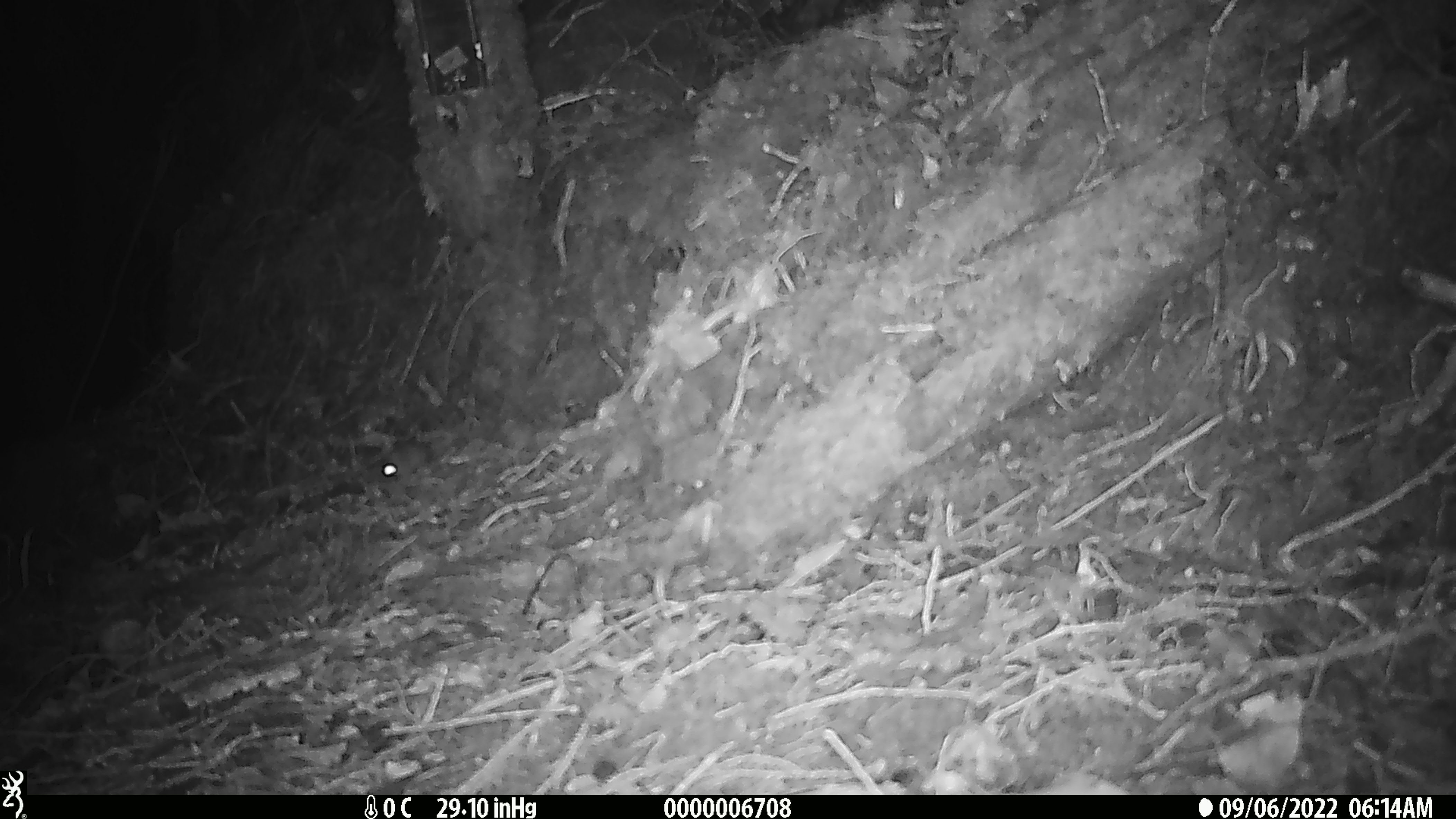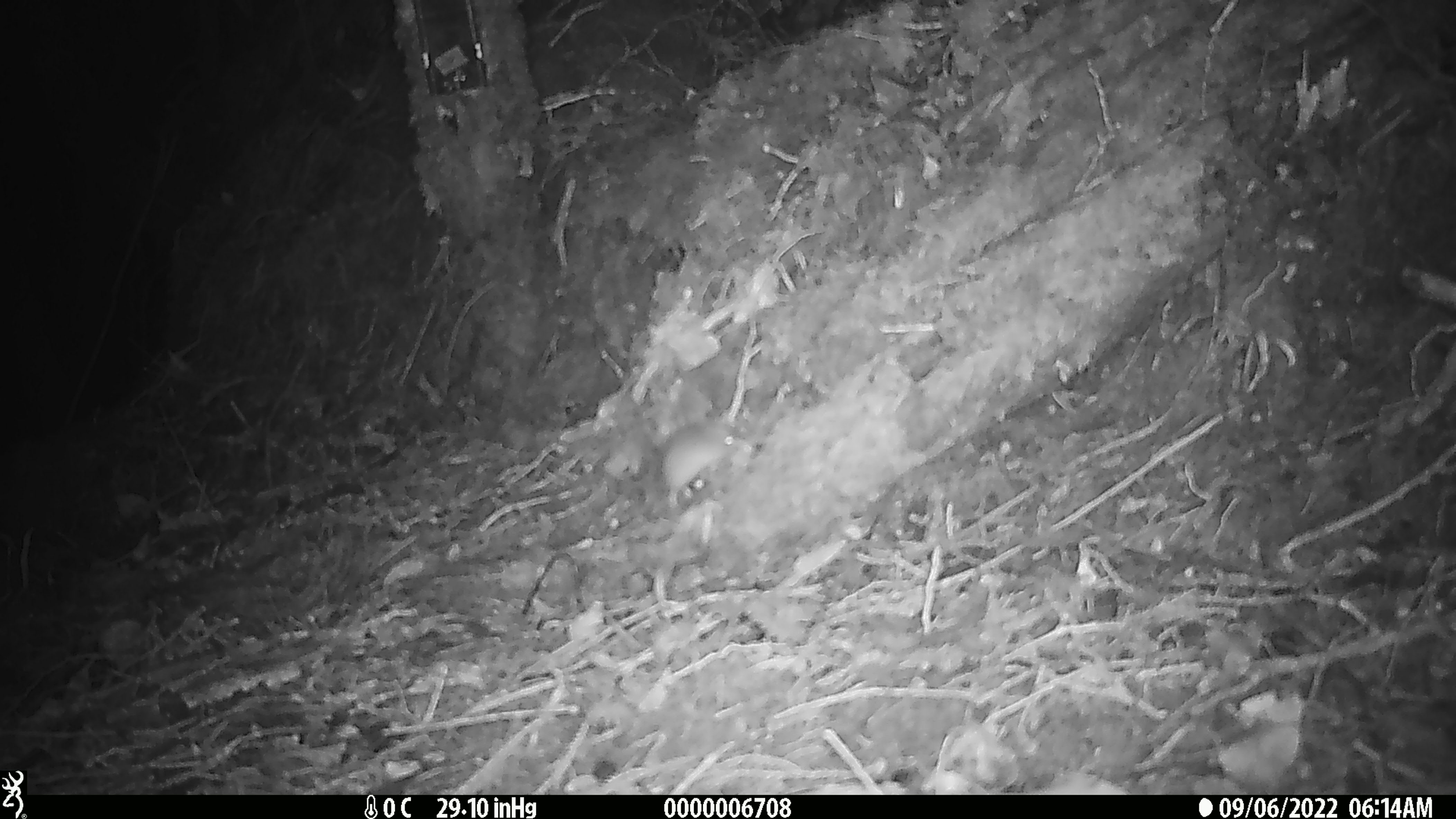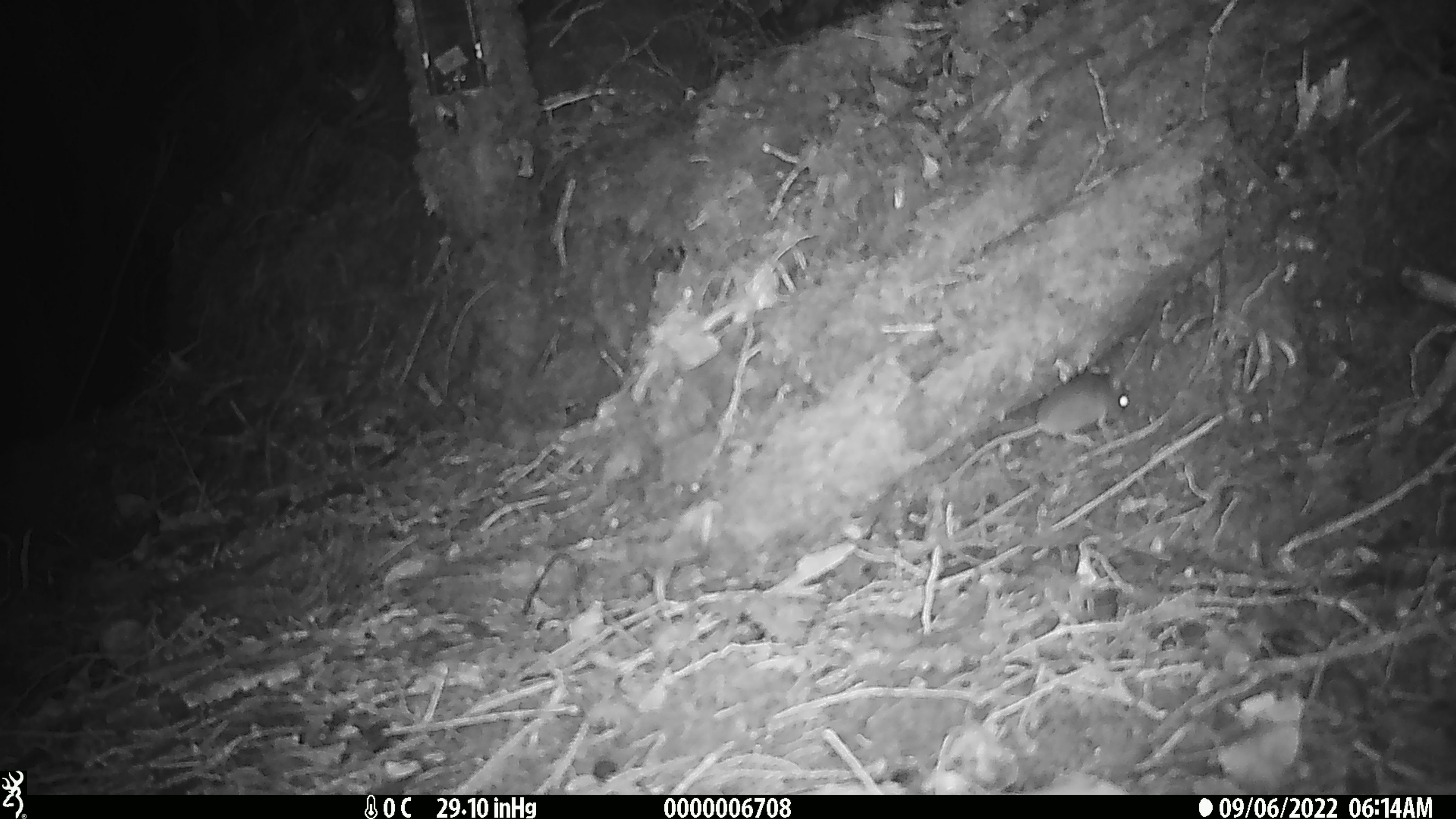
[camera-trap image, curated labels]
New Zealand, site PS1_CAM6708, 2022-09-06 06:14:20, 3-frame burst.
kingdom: Animalia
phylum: Chordata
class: Mammalia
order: Rodentia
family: Muridae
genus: Mus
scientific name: Mus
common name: mouse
Mouse (Mus).